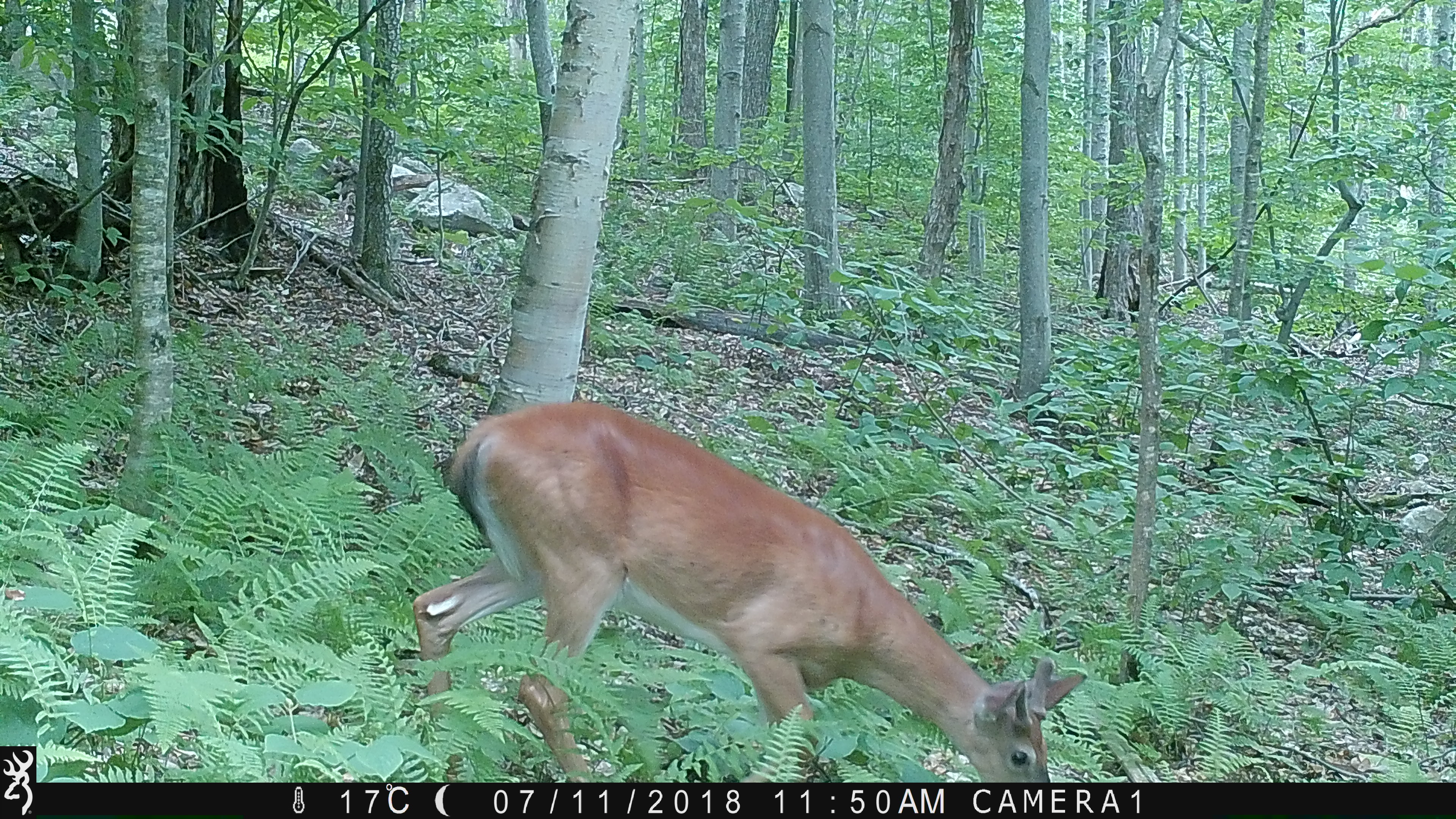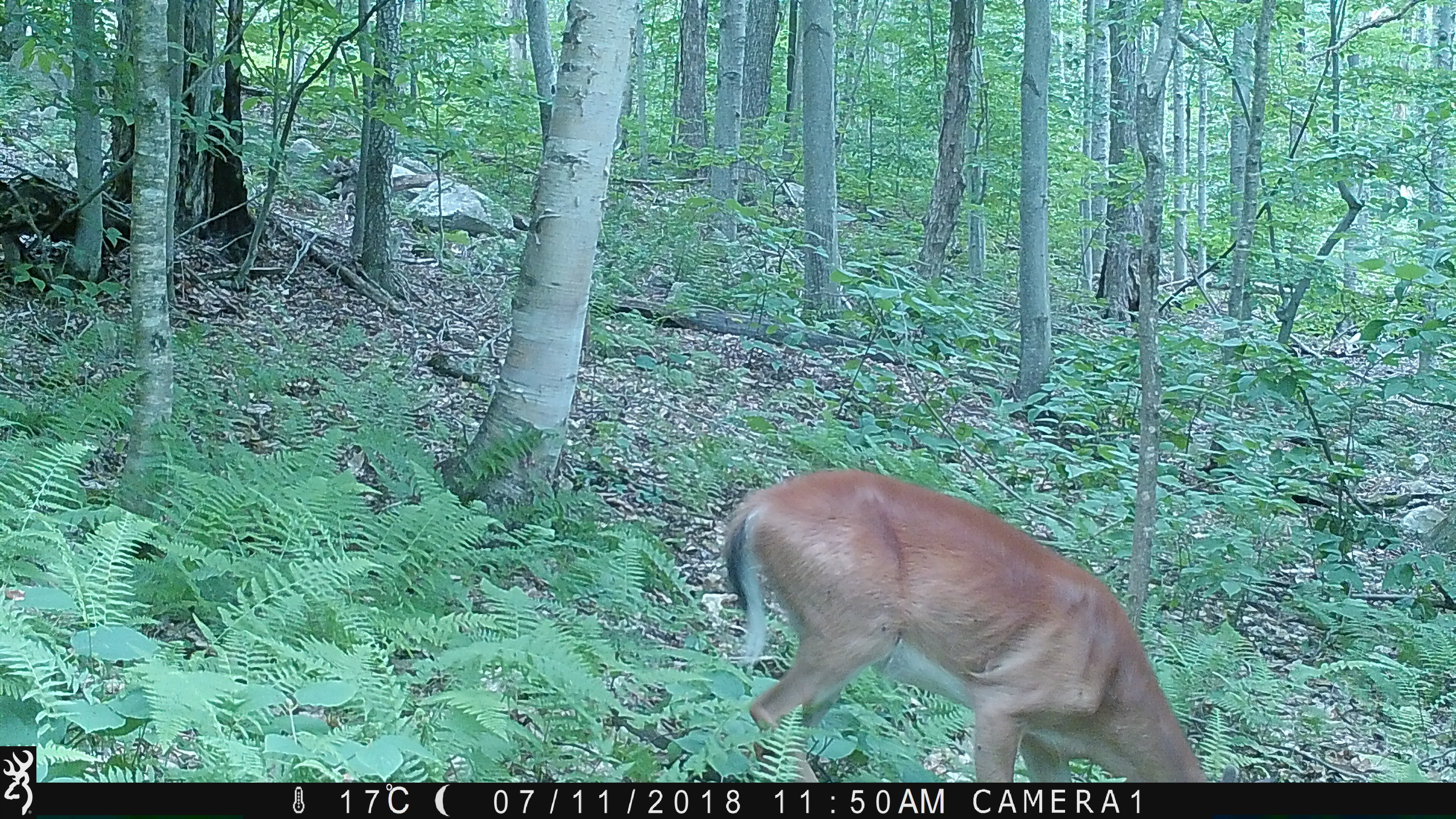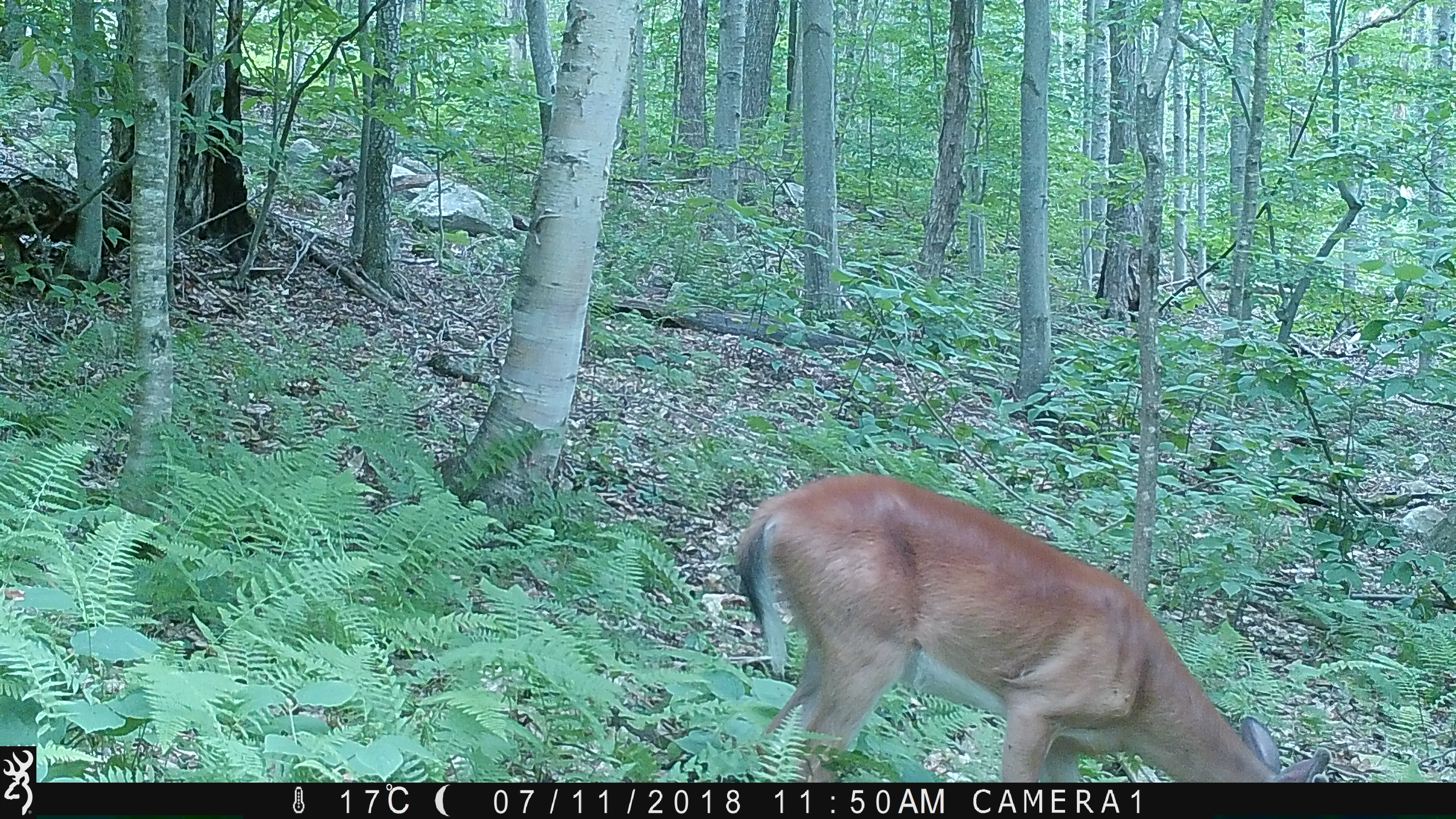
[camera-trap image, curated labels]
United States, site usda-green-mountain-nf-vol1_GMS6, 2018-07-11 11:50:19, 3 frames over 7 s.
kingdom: Animalia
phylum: Chordata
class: Mammalia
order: Artiodactyla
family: Cervidae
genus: Odocoileus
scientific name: Odocoileus virginianus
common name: white-tailed deer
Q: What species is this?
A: White-tailed deer (Odocoileus virginianus).